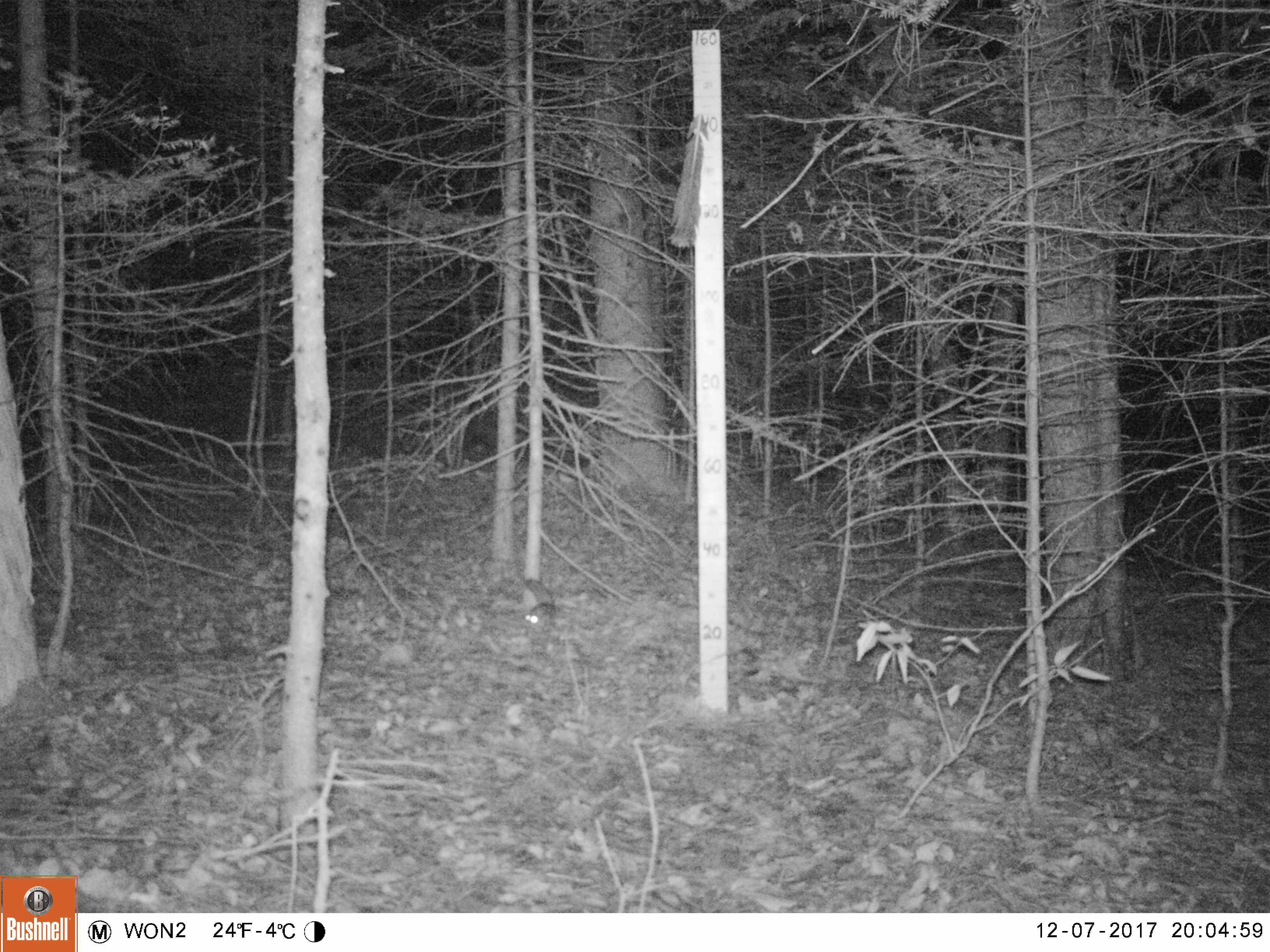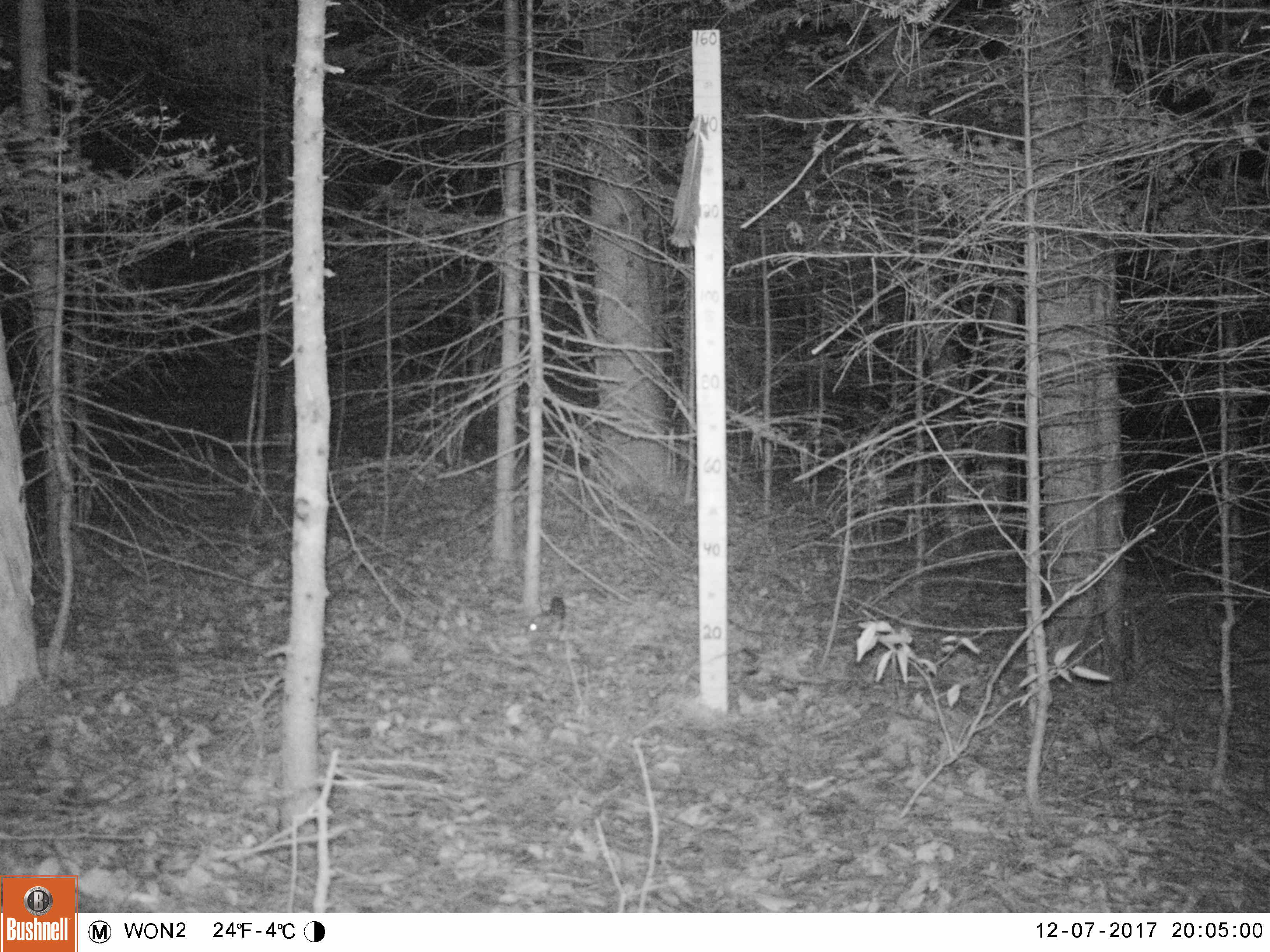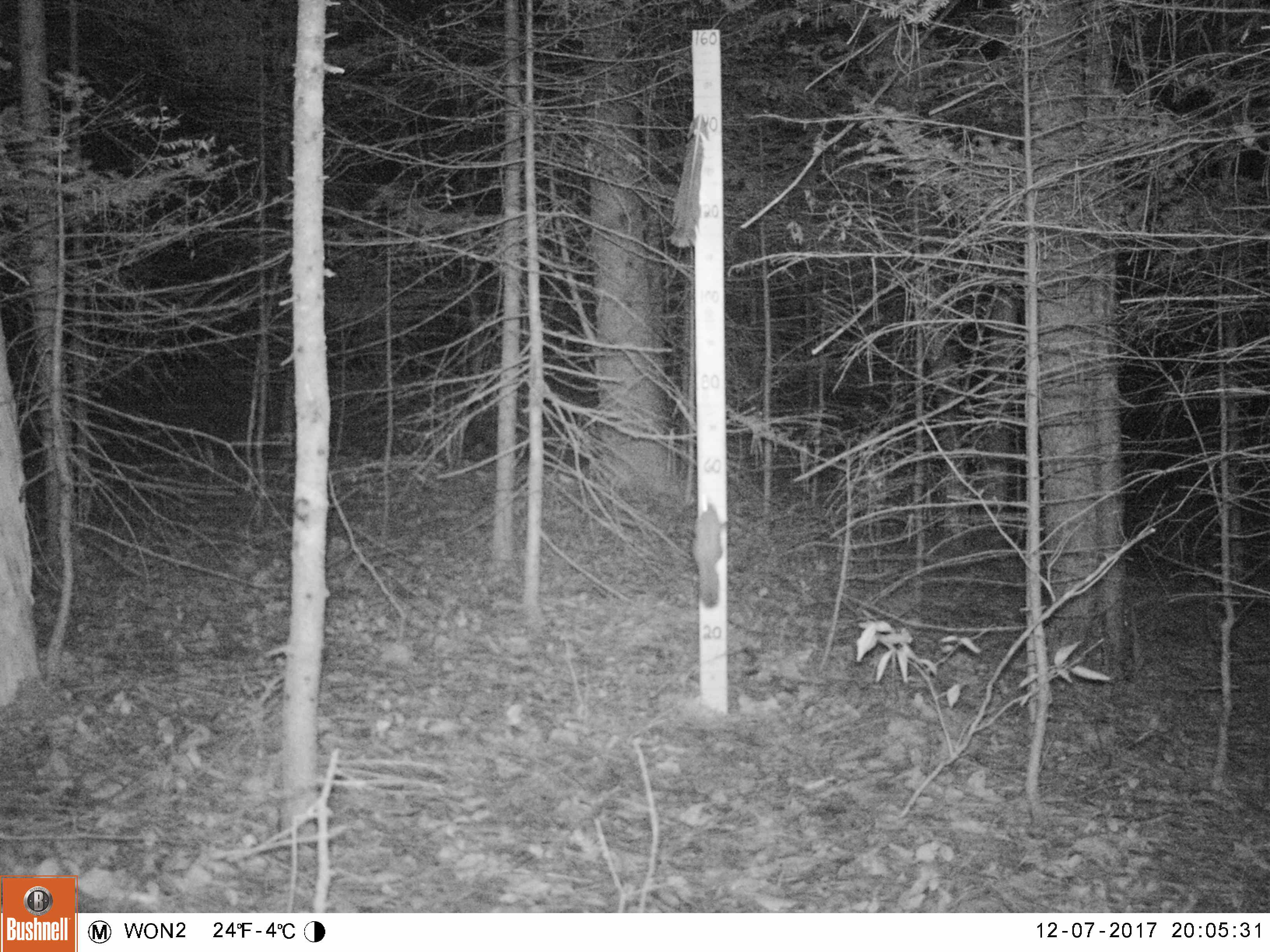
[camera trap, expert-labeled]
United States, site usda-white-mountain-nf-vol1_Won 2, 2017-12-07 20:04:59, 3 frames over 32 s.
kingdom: Animalia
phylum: Chordata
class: Mammalia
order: Rodentia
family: Sciuridae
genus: Glaucomys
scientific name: Glaucomys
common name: flying squirrel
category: flying squirrel sp.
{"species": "flying squirrel sp. (flying squirrel) (Glaucomys)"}